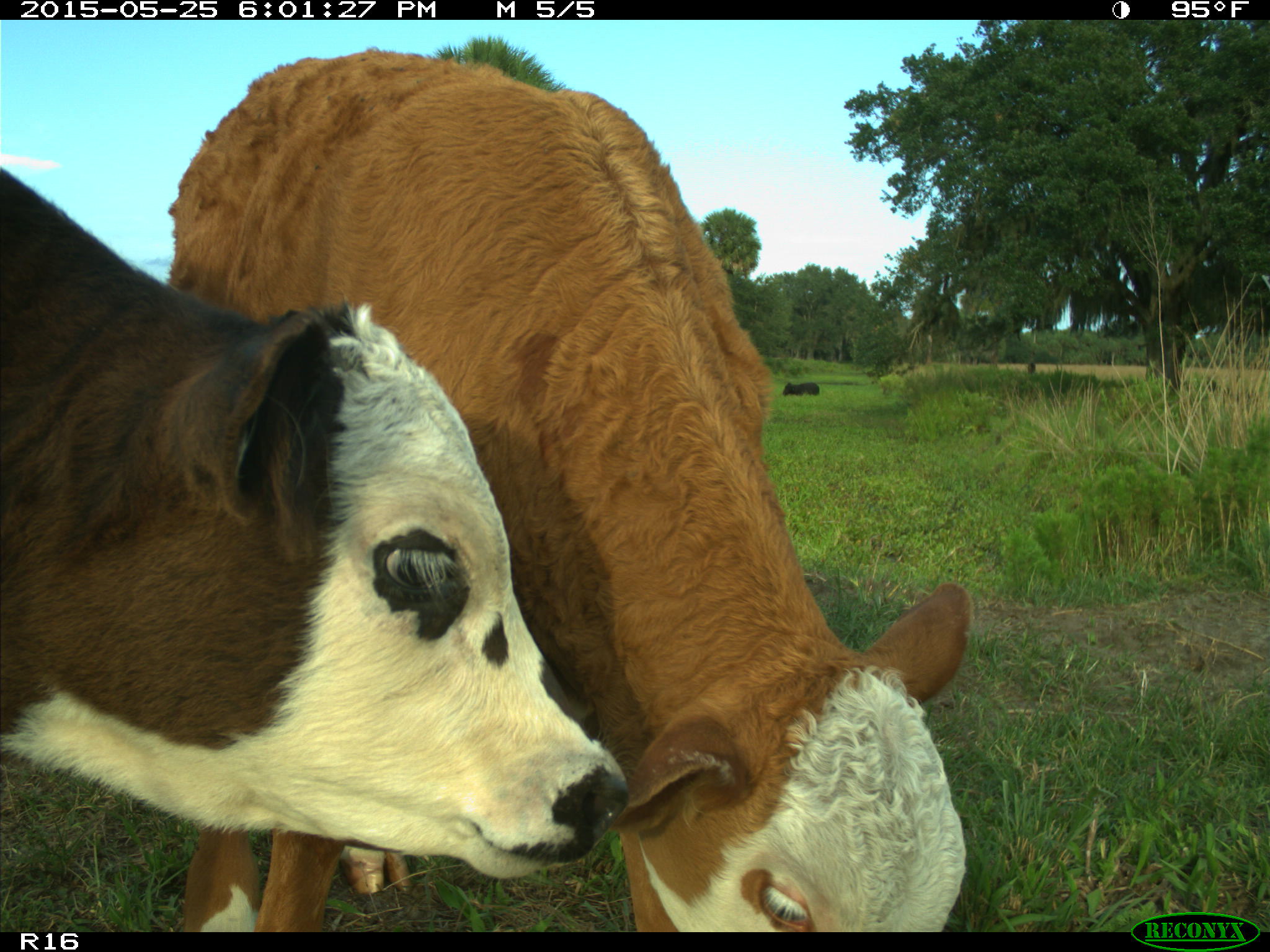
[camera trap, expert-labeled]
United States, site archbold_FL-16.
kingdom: Animalia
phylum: Chordata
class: Mammalia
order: Artiodactyla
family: Bovidae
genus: Bos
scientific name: Bos taurus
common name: domestic cow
Bos taurus (domestic cow).